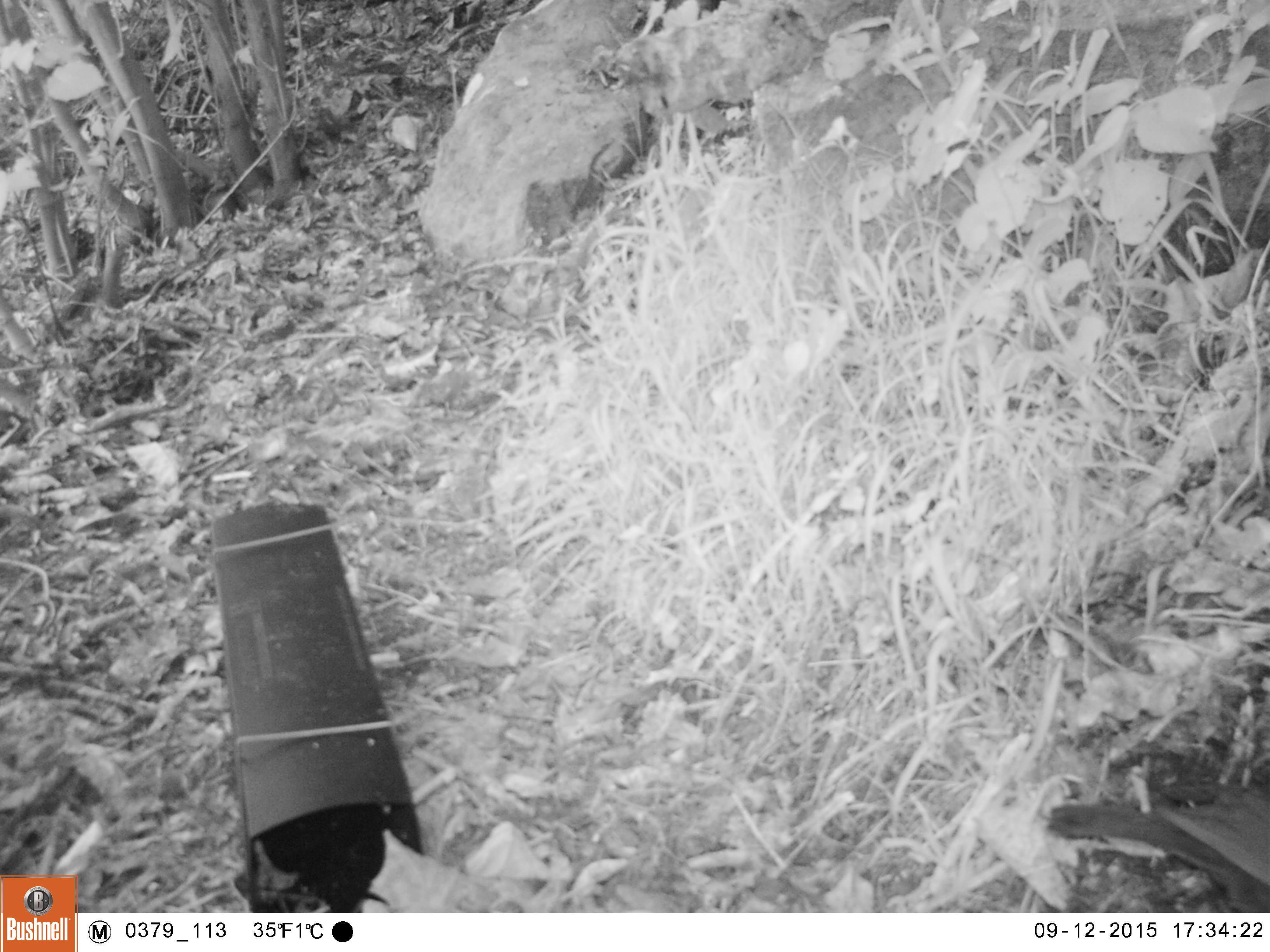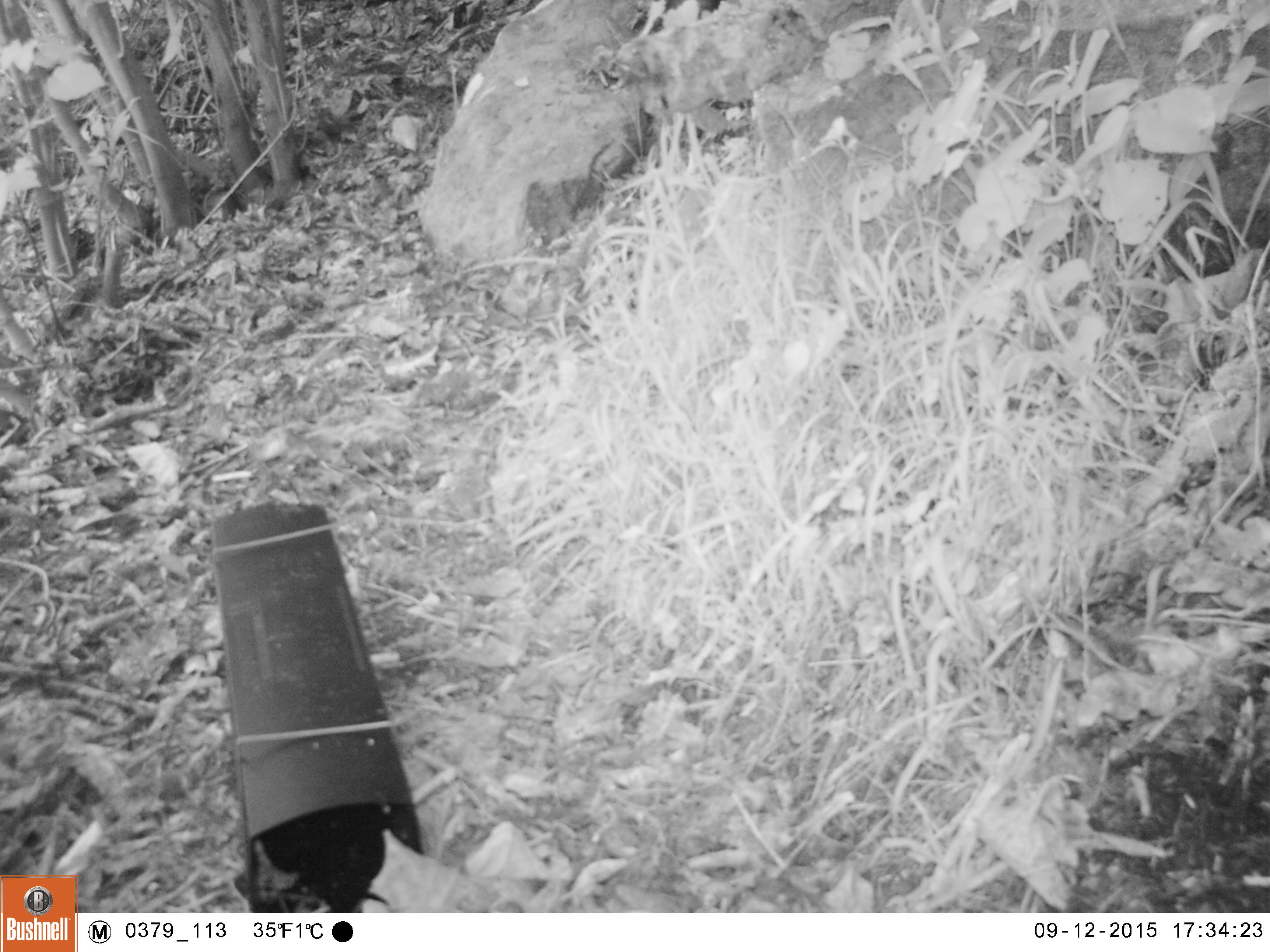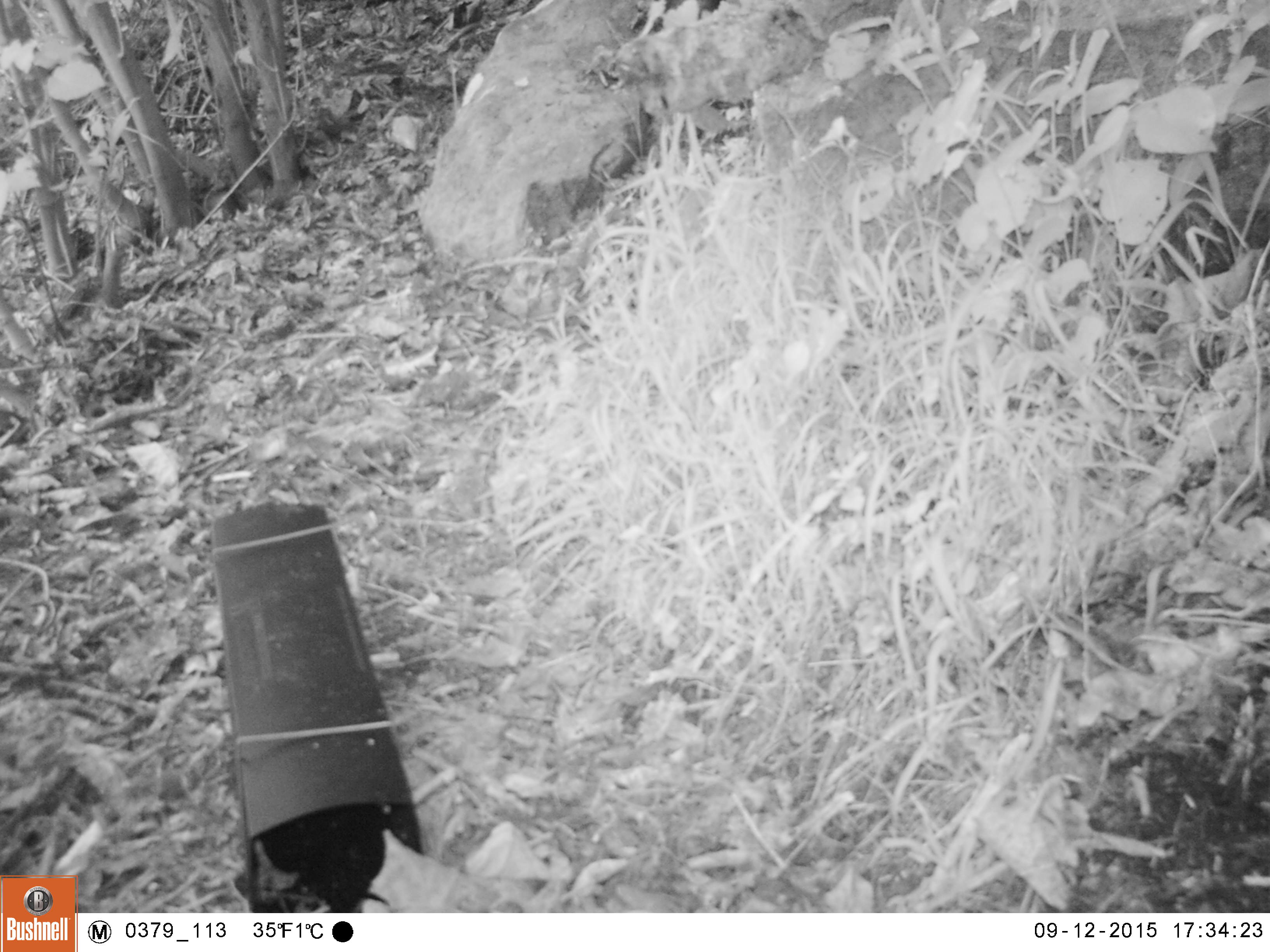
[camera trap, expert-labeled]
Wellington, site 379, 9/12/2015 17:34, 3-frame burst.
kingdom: Animalia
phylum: Chordata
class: Aves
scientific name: Aves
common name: bird